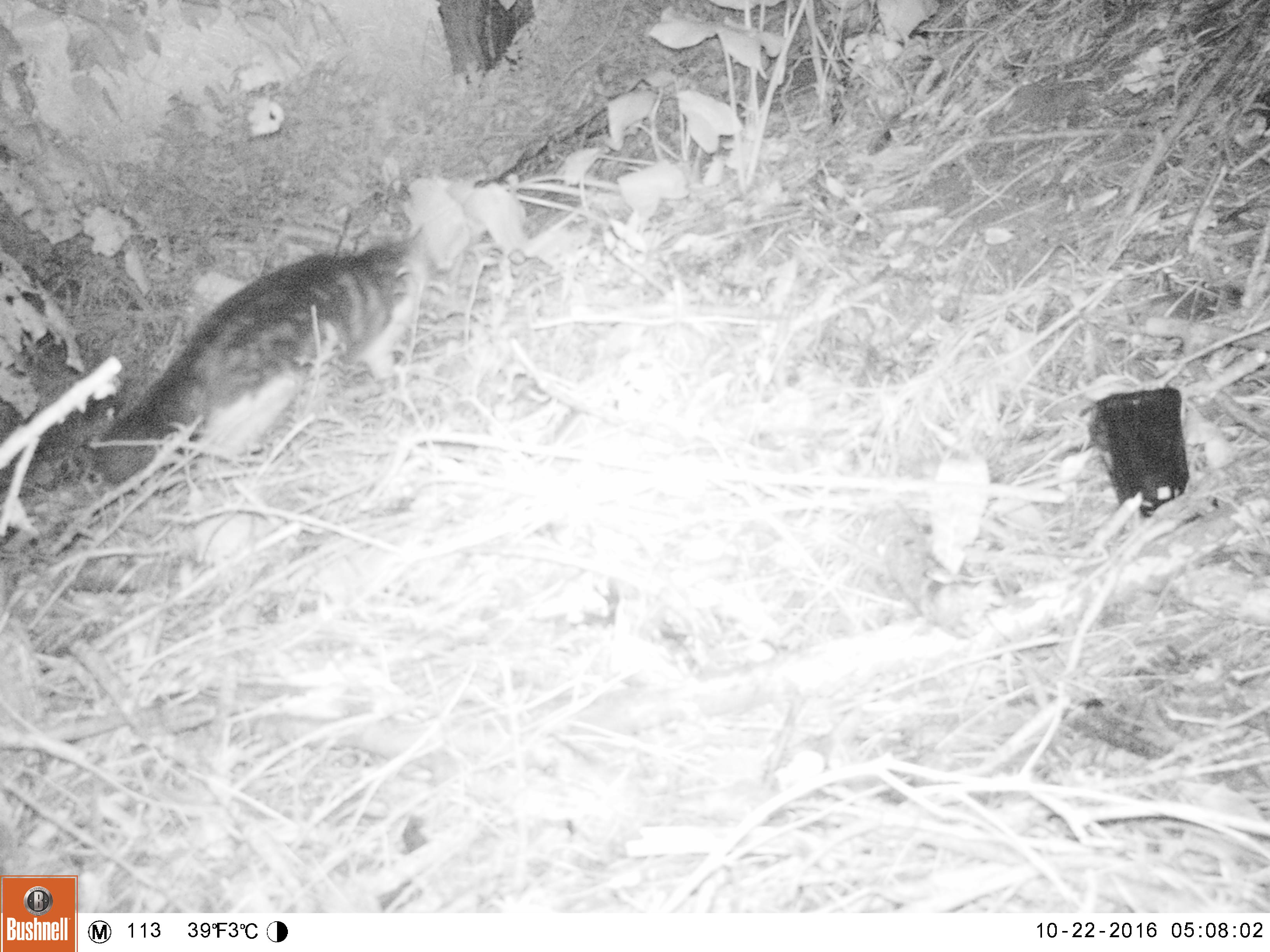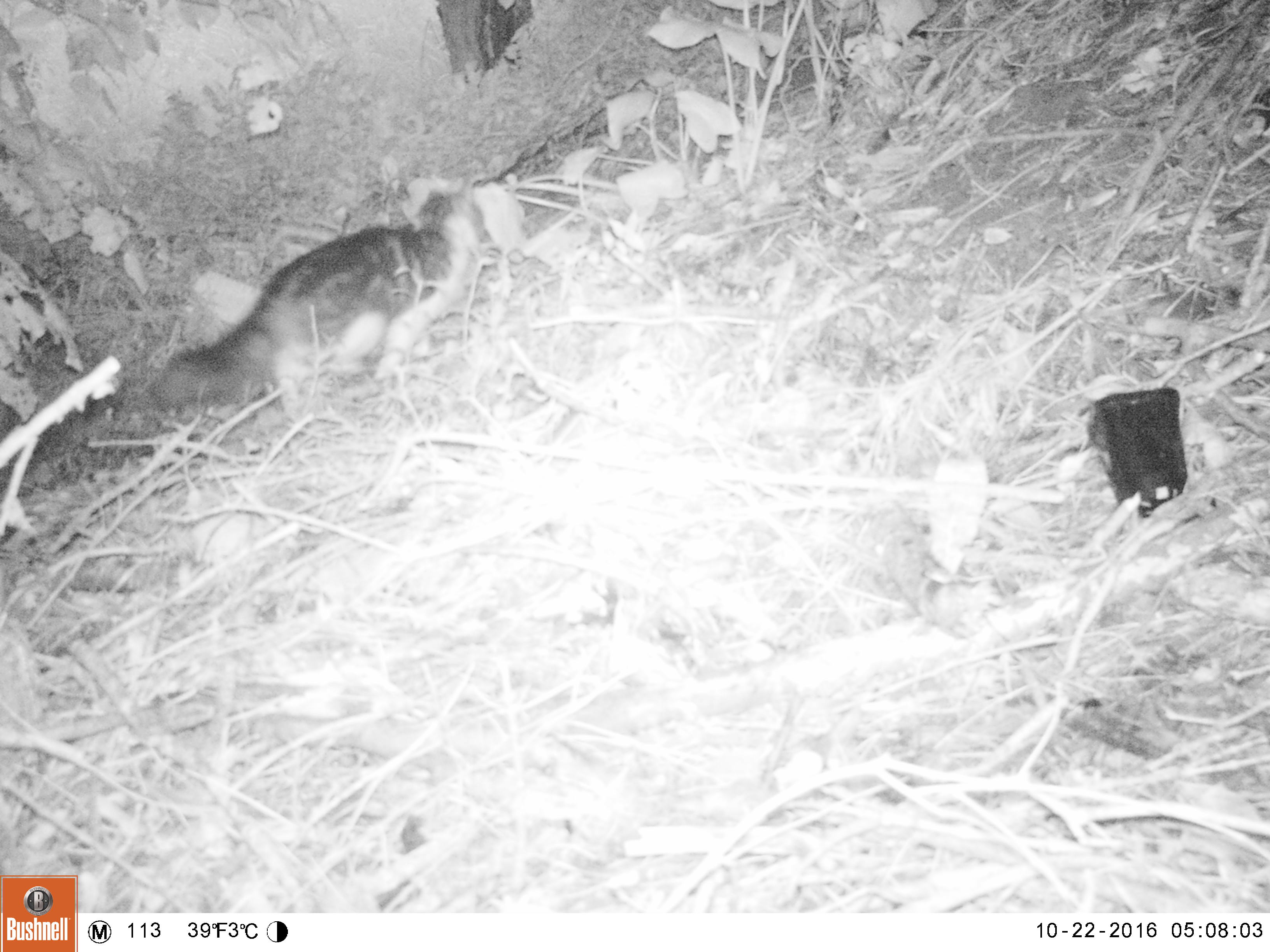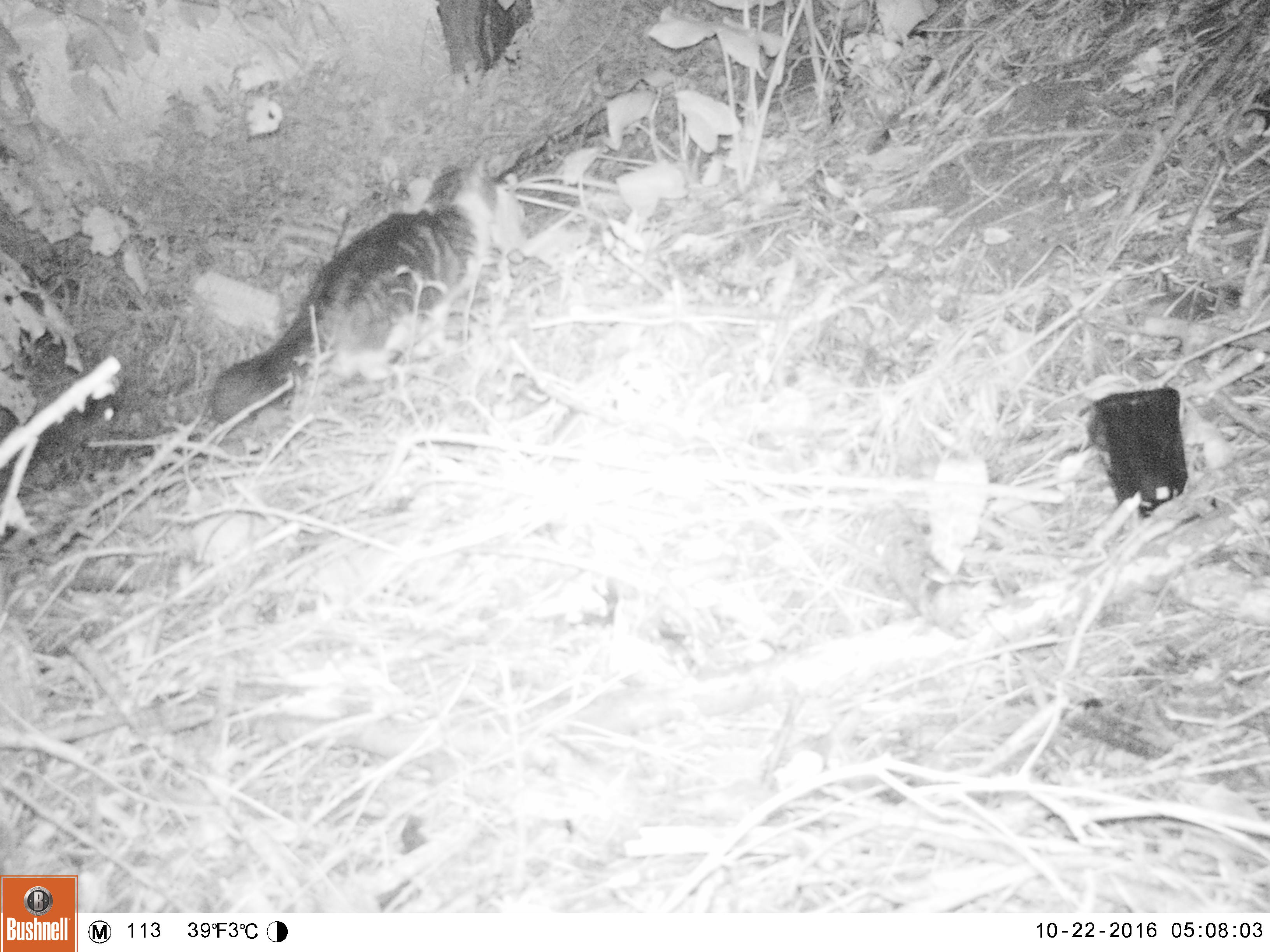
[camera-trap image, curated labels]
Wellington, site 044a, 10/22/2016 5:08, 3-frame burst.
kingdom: Animalia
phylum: Chordata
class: Mammalia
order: Carnivora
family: Felidae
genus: Felis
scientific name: Felis catus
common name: cat